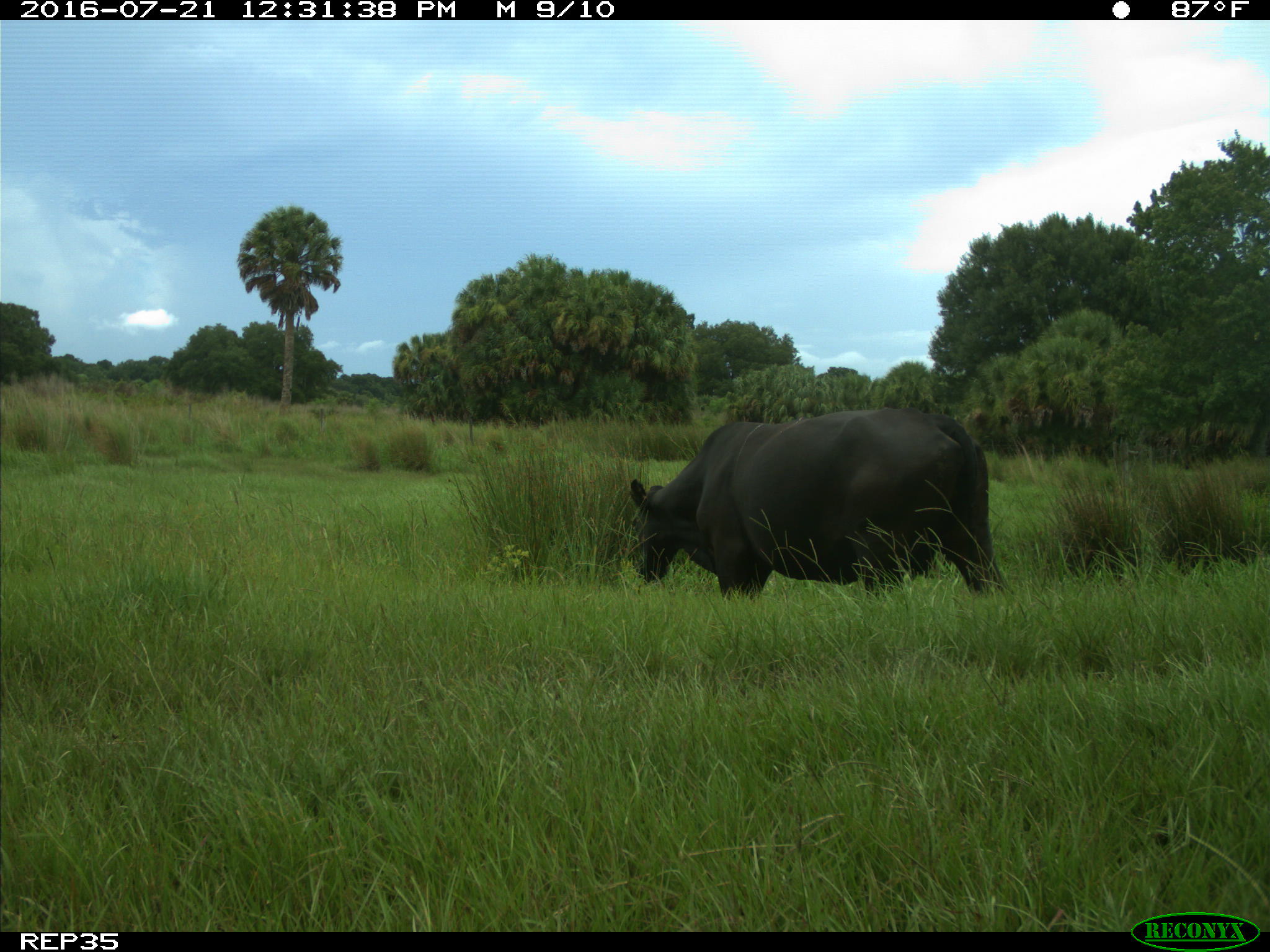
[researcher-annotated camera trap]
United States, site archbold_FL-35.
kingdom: Animalia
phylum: Chordata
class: Mammalia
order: Artiodactyla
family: Bovidae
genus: Bos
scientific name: Bos taurus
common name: domestic cow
Bos taurus (domestic cow).